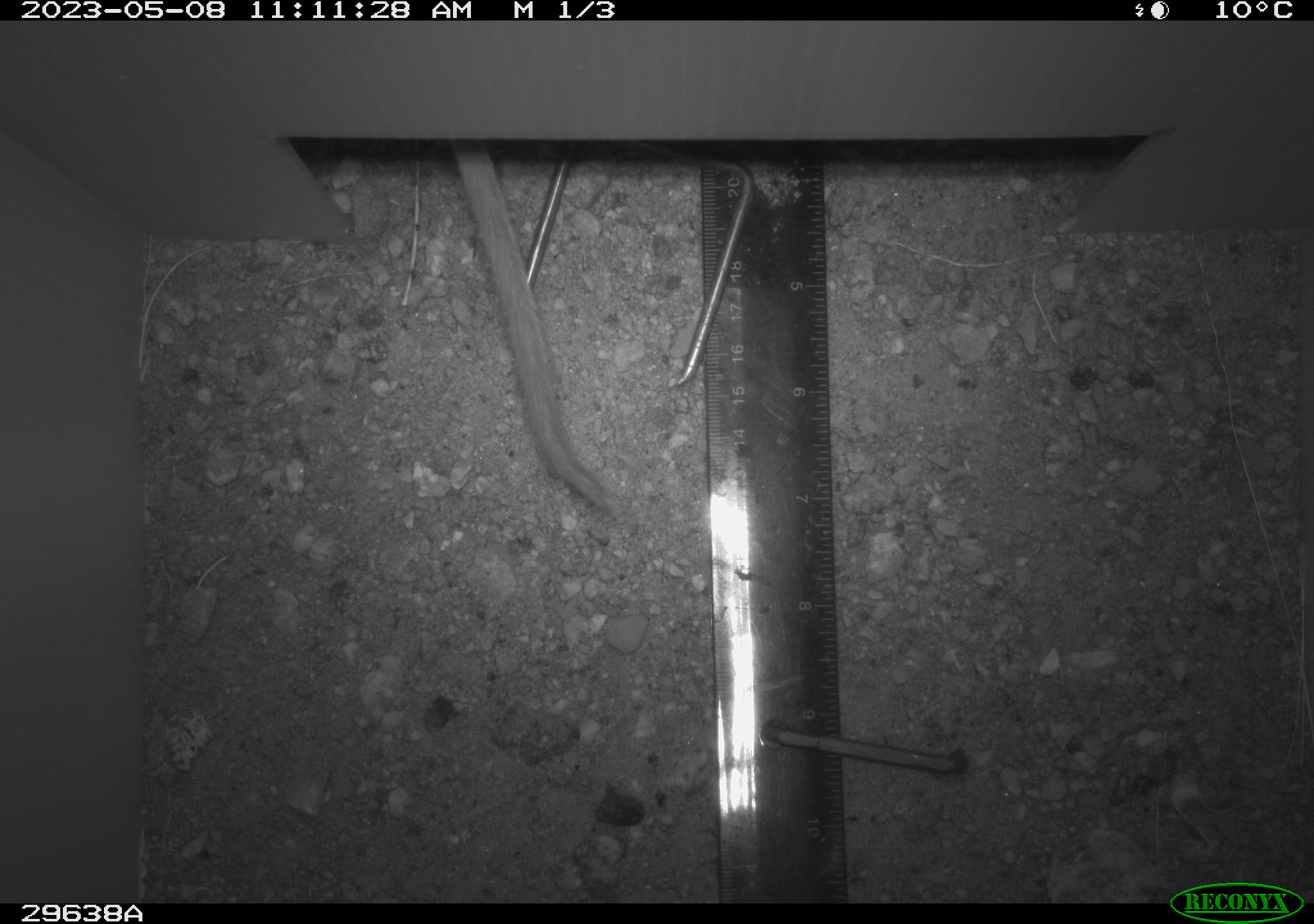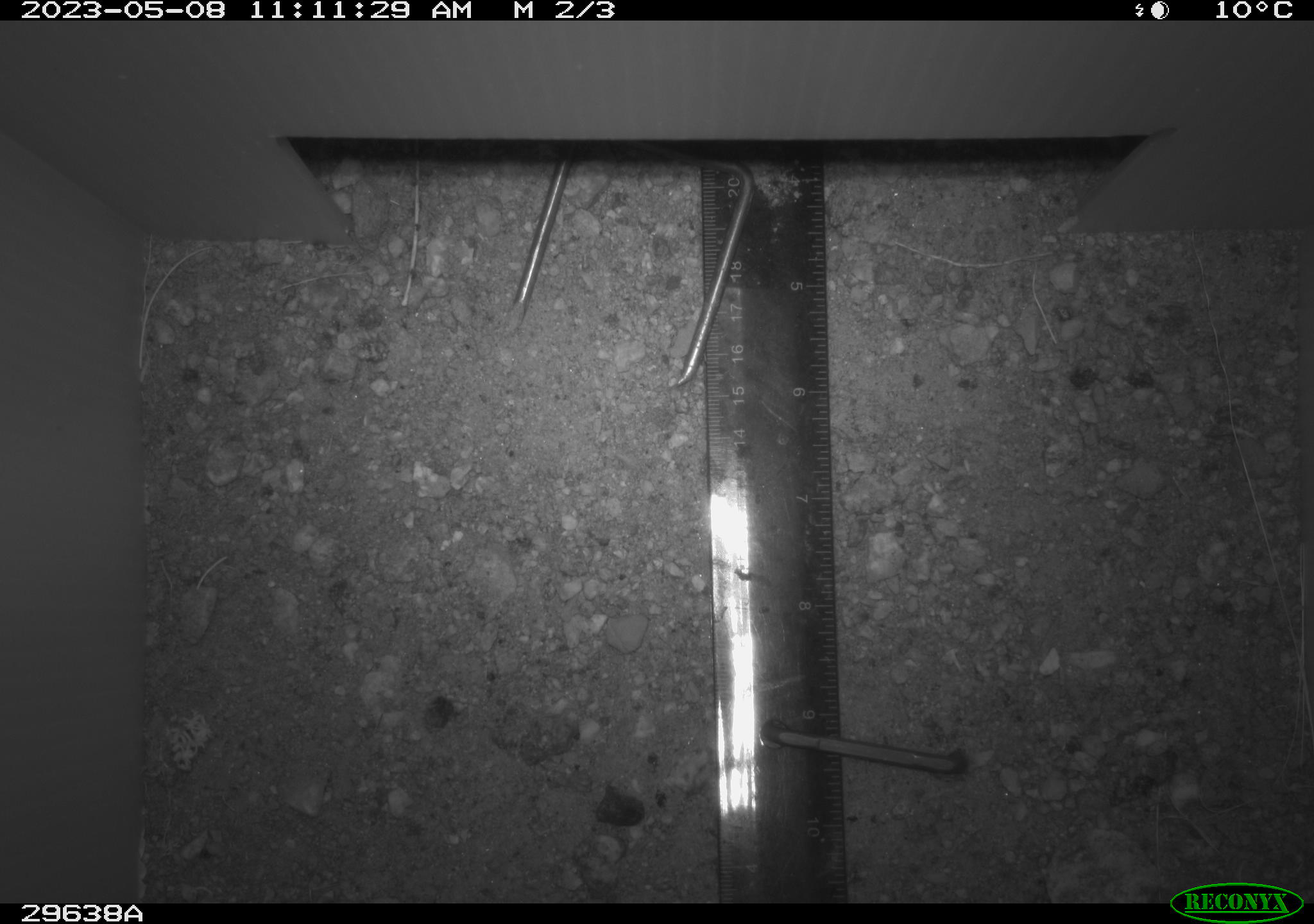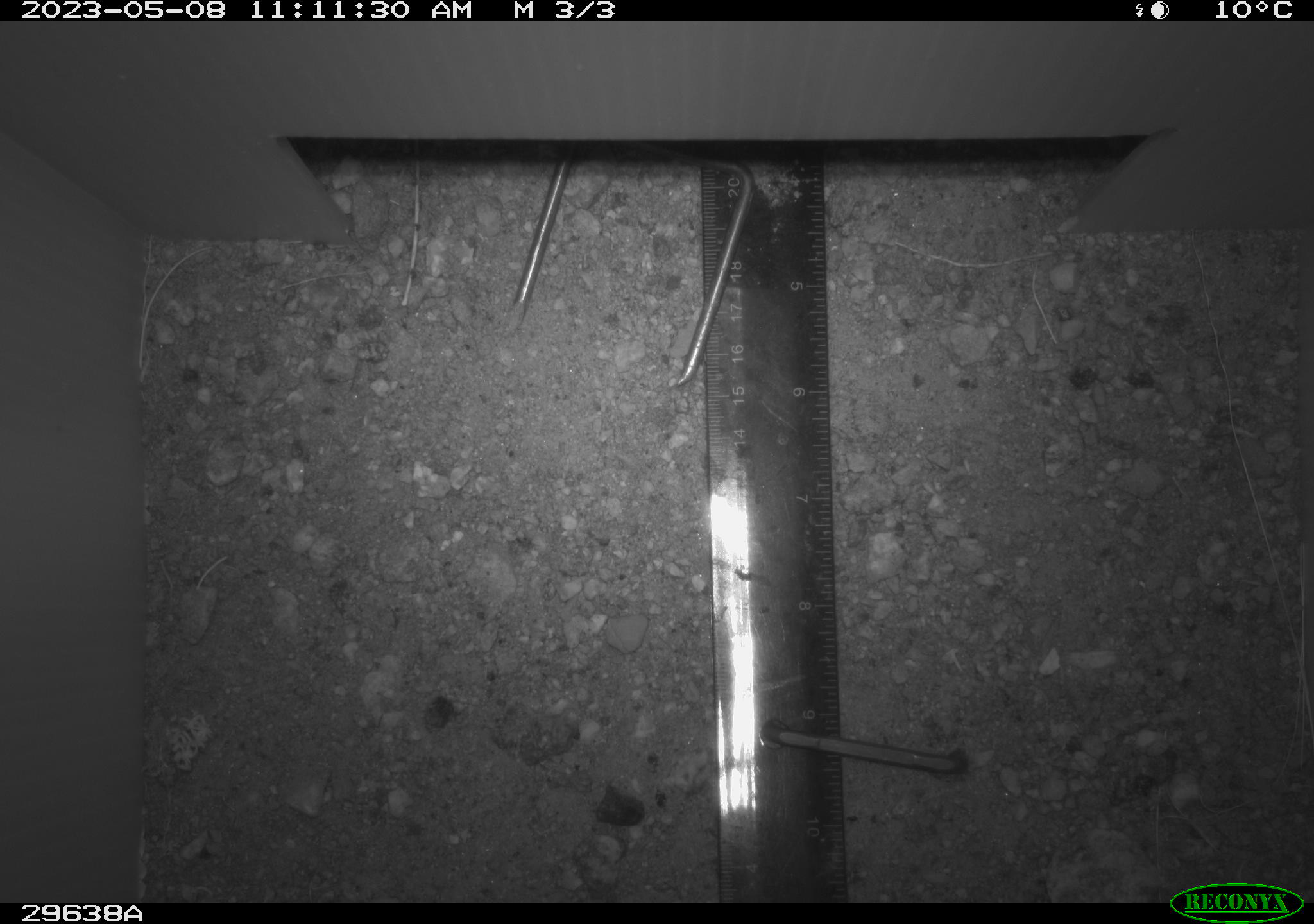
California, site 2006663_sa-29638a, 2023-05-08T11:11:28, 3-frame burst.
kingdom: Animalia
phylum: Chordata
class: Mammalia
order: Rodentia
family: Cricetidae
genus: Neotoma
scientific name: Neotoma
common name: pack rat or woodrat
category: neotoma species